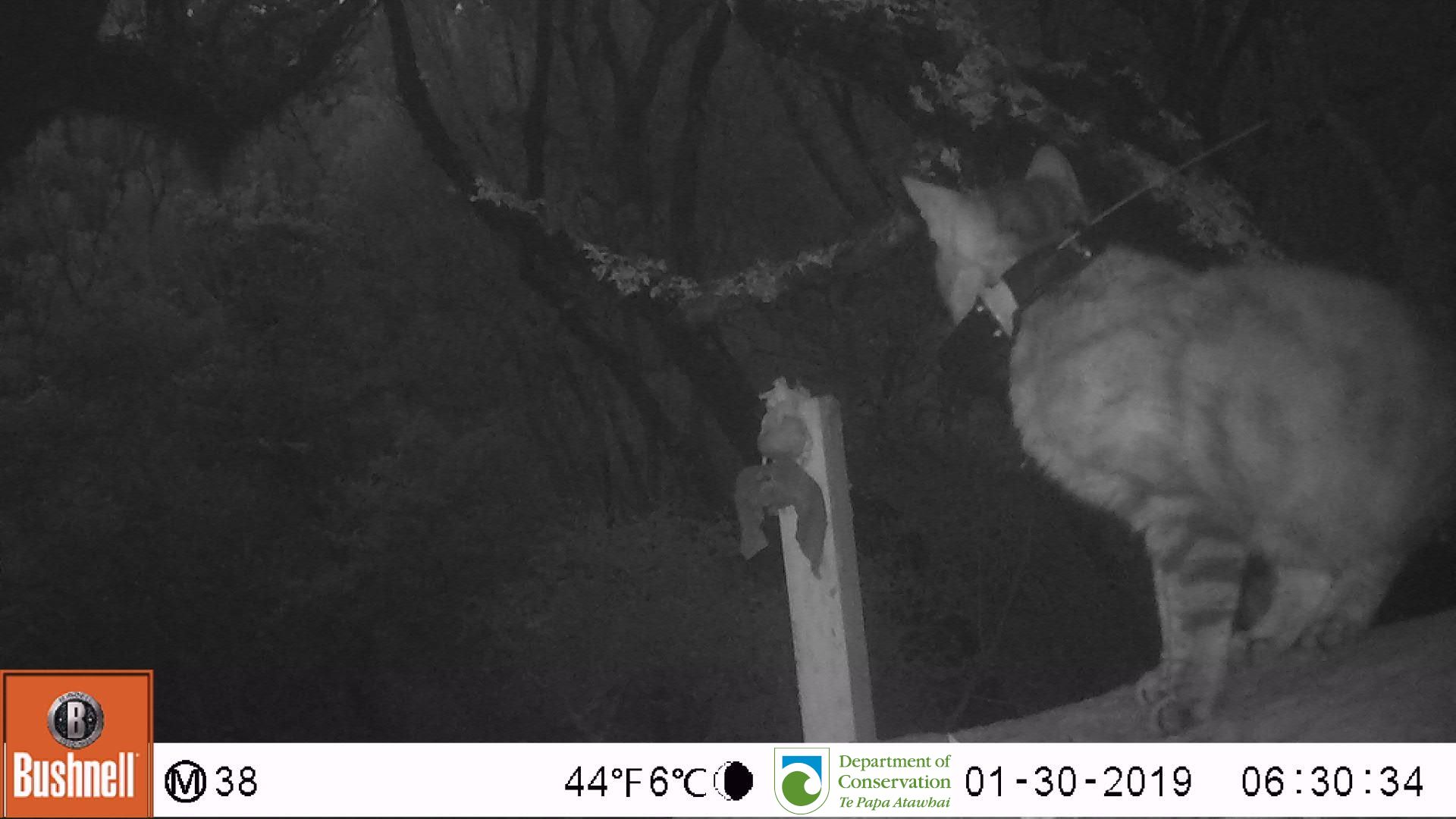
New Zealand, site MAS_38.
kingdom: Animalia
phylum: Chordata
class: Mammalia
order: Carnivora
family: Felidae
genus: Felis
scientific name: Felis catus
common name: domestic cat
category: cat